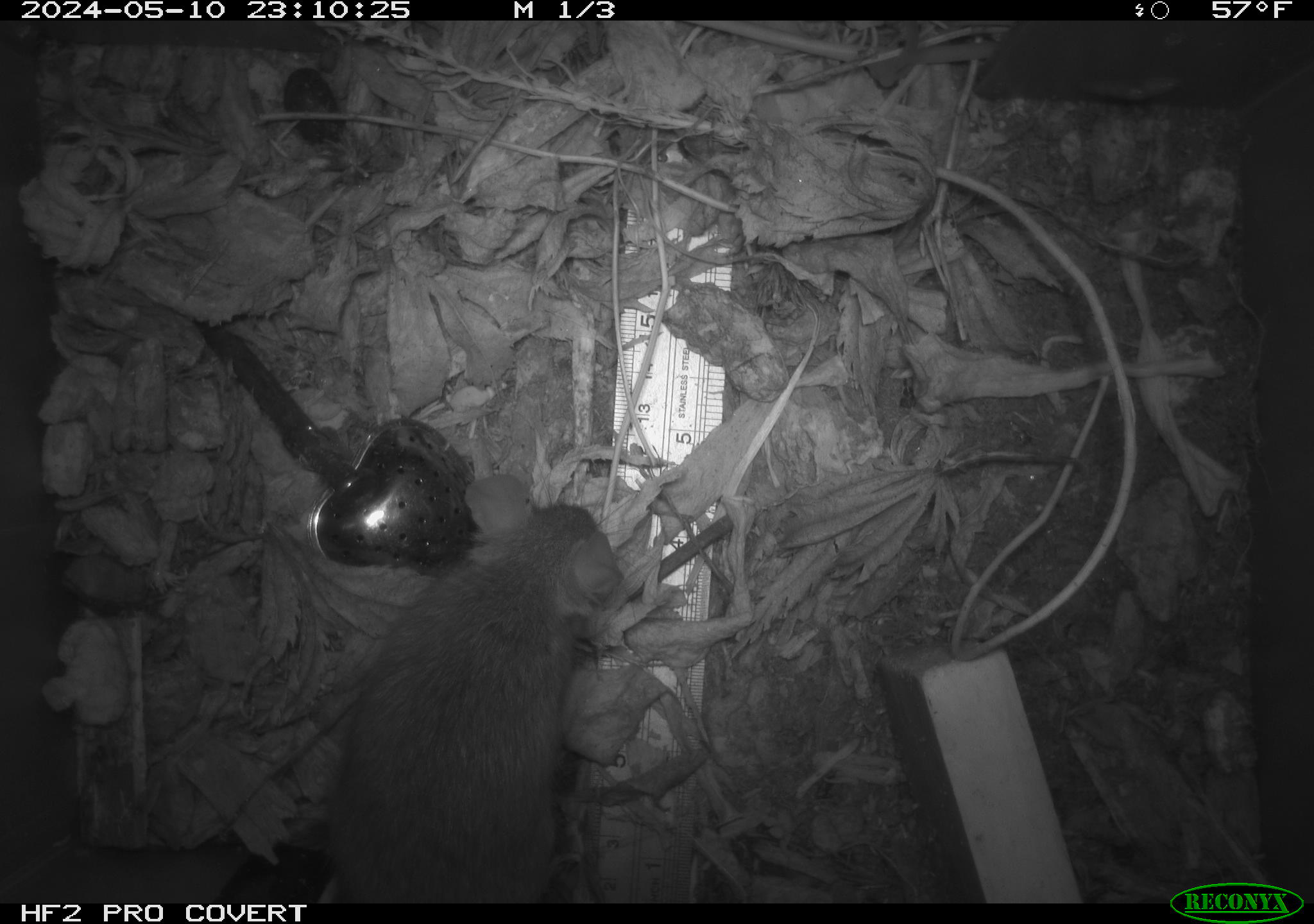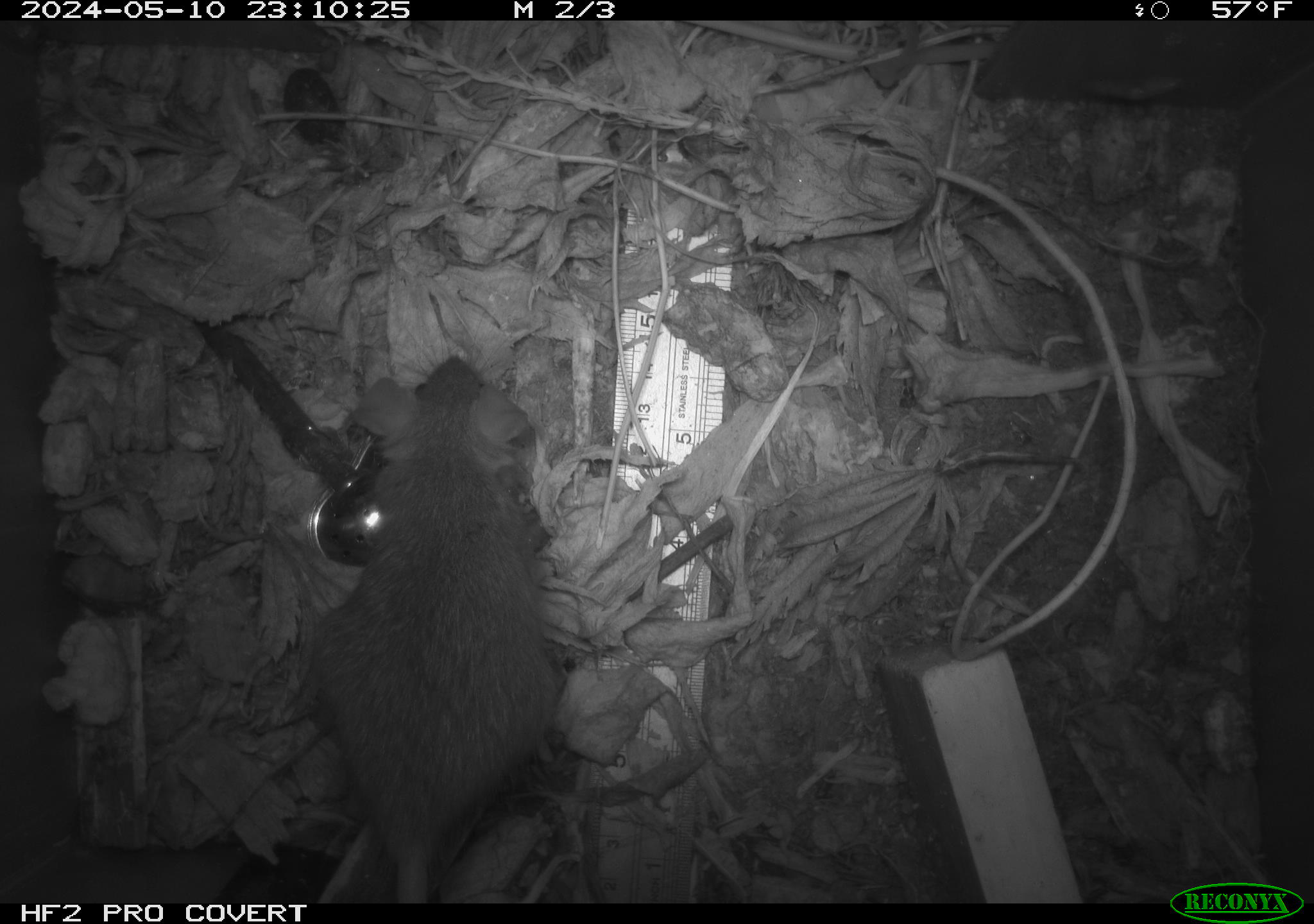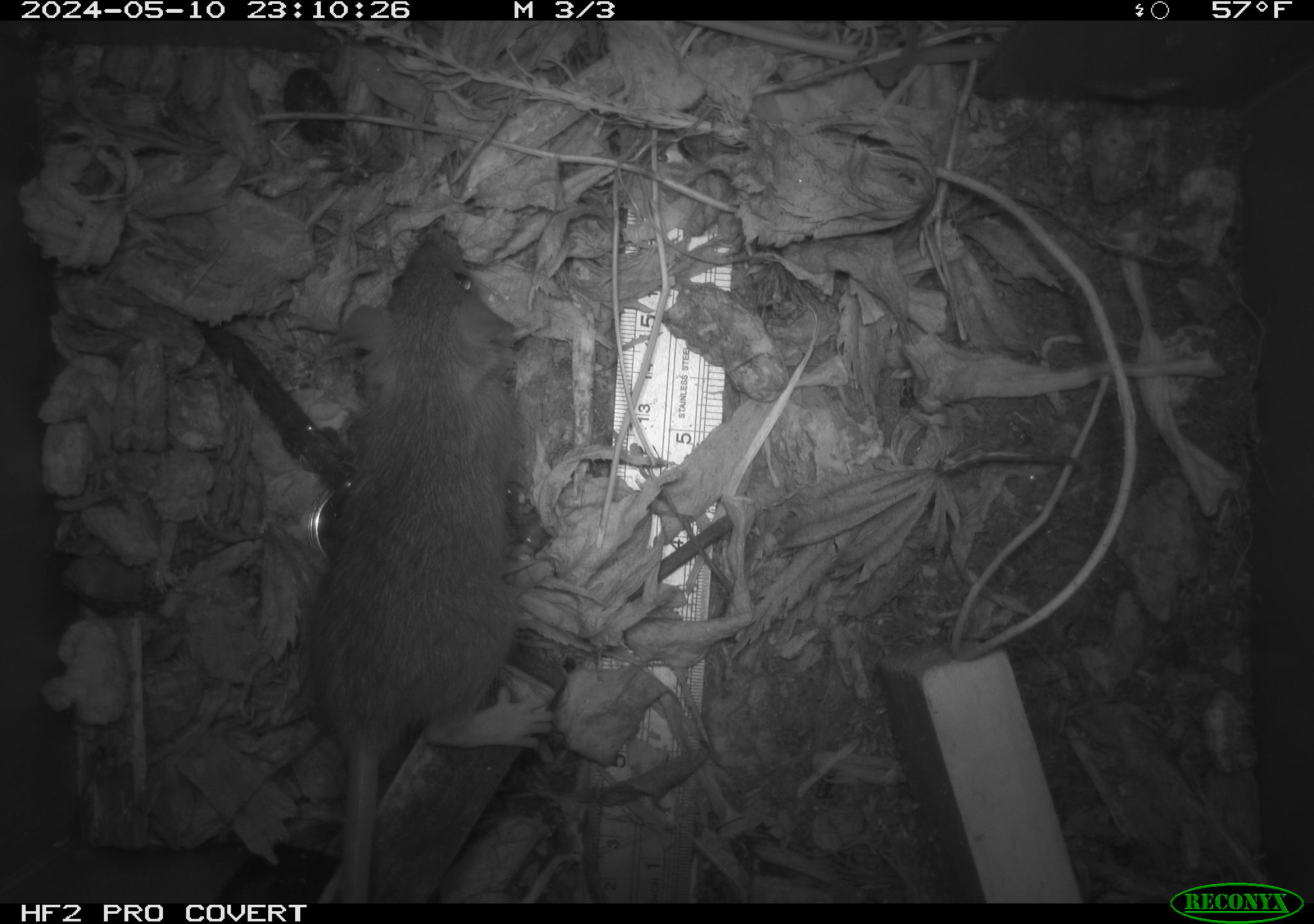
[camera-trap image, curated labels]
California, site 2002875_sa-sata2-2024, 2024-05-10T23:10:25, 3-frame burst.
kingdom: Animalia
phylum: Chordata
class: Mammalia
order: Rodentia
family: Muridae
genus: Rattus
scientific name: Rattus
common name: rat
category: rattus species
Rattus species (rat) (Rattus).